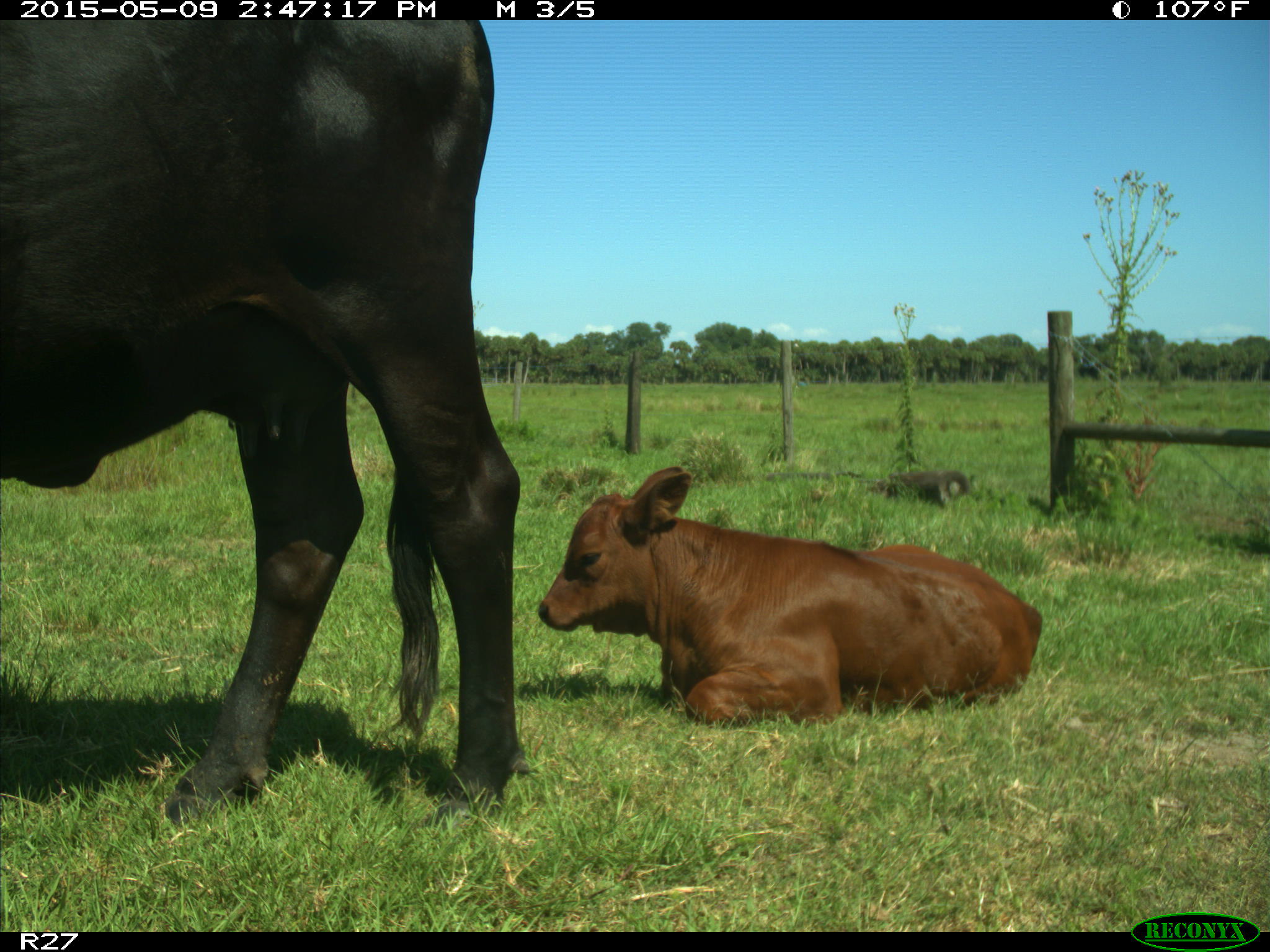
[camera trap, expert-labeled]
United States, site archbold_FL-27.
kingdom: Animalia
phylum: Chordata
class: Mammalia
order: Artiodactyla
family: Bovidae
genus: Bos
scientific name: Bos taurus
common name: domestic cow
Bos taurus (domestic cow).